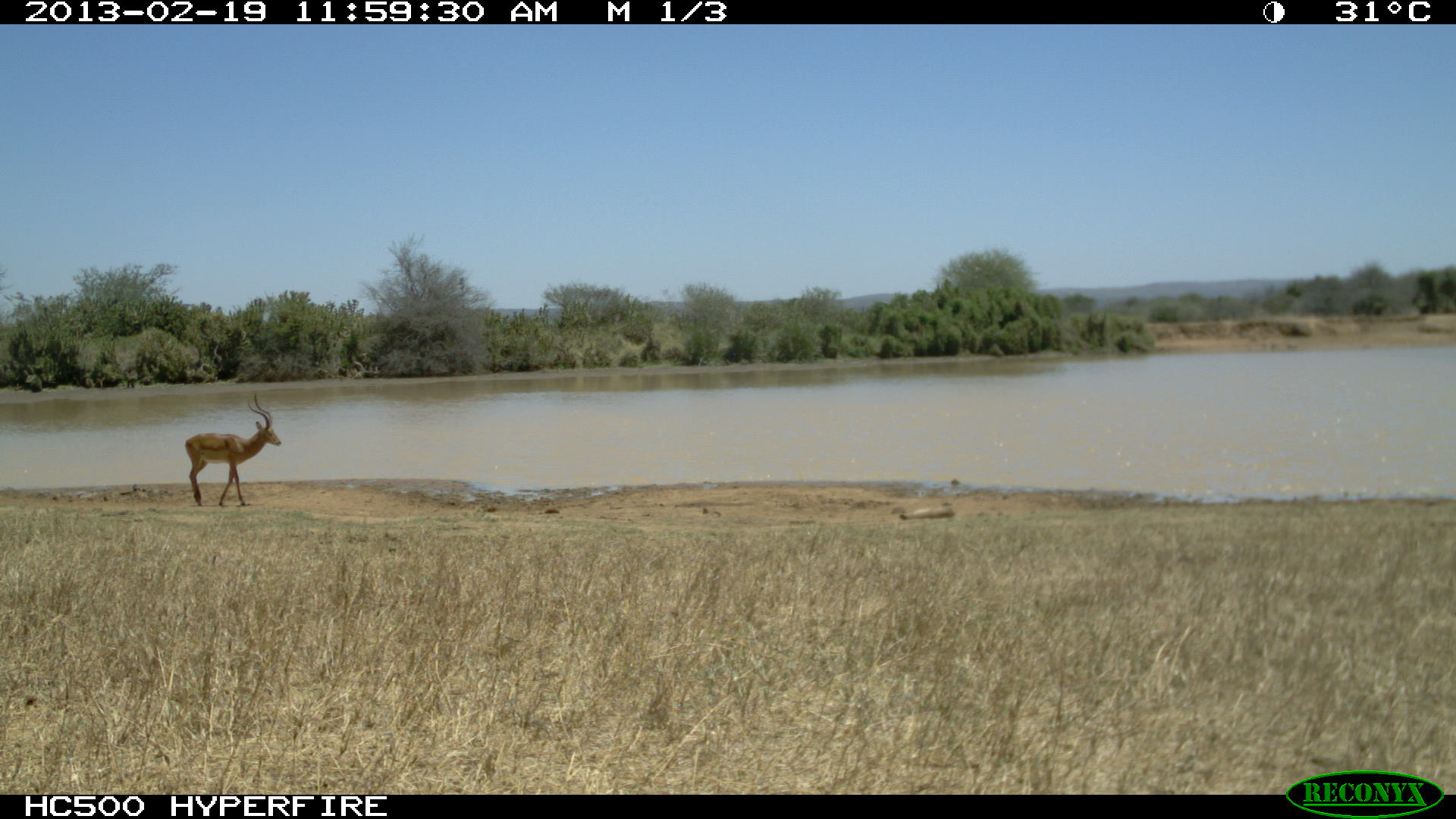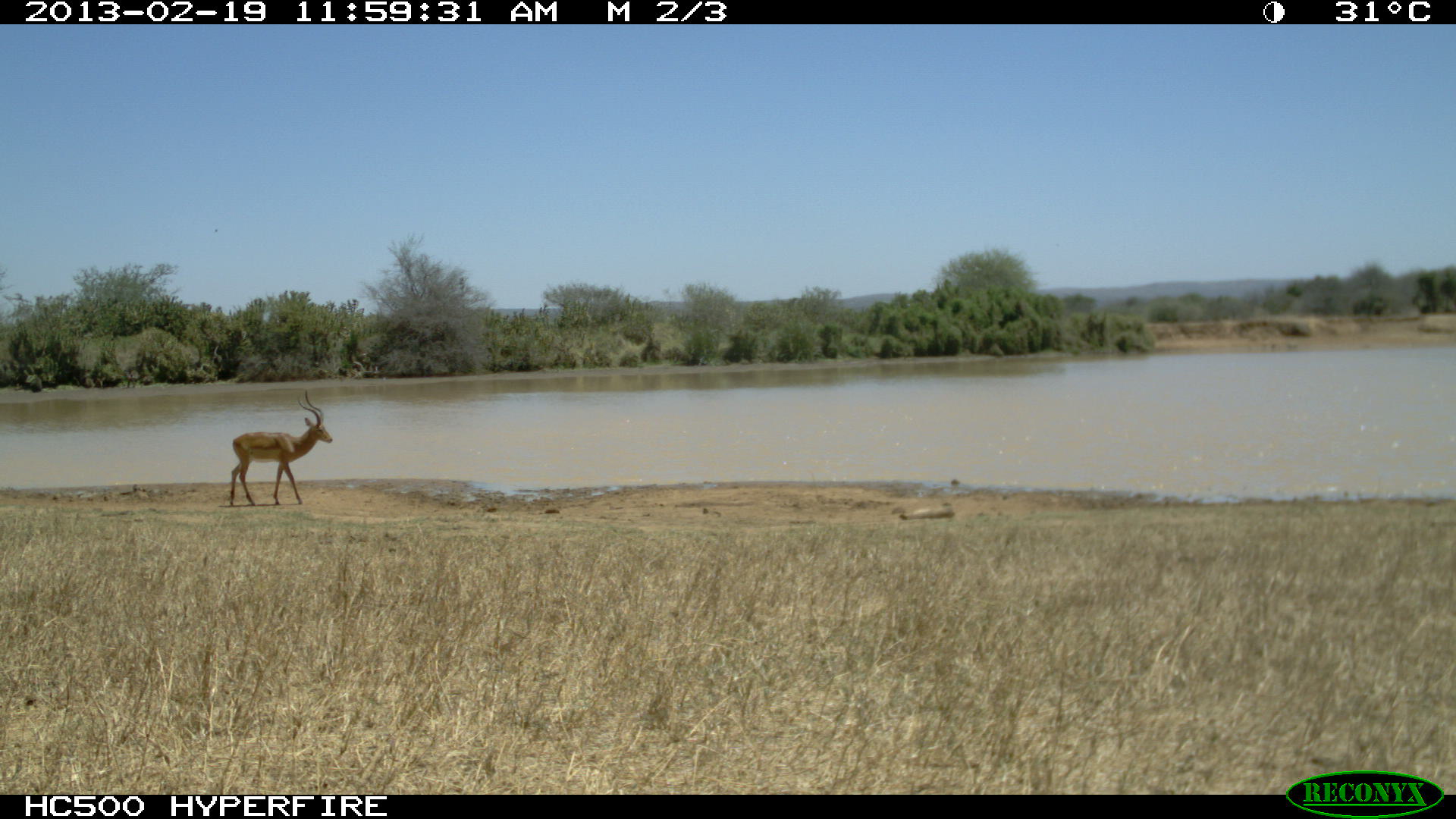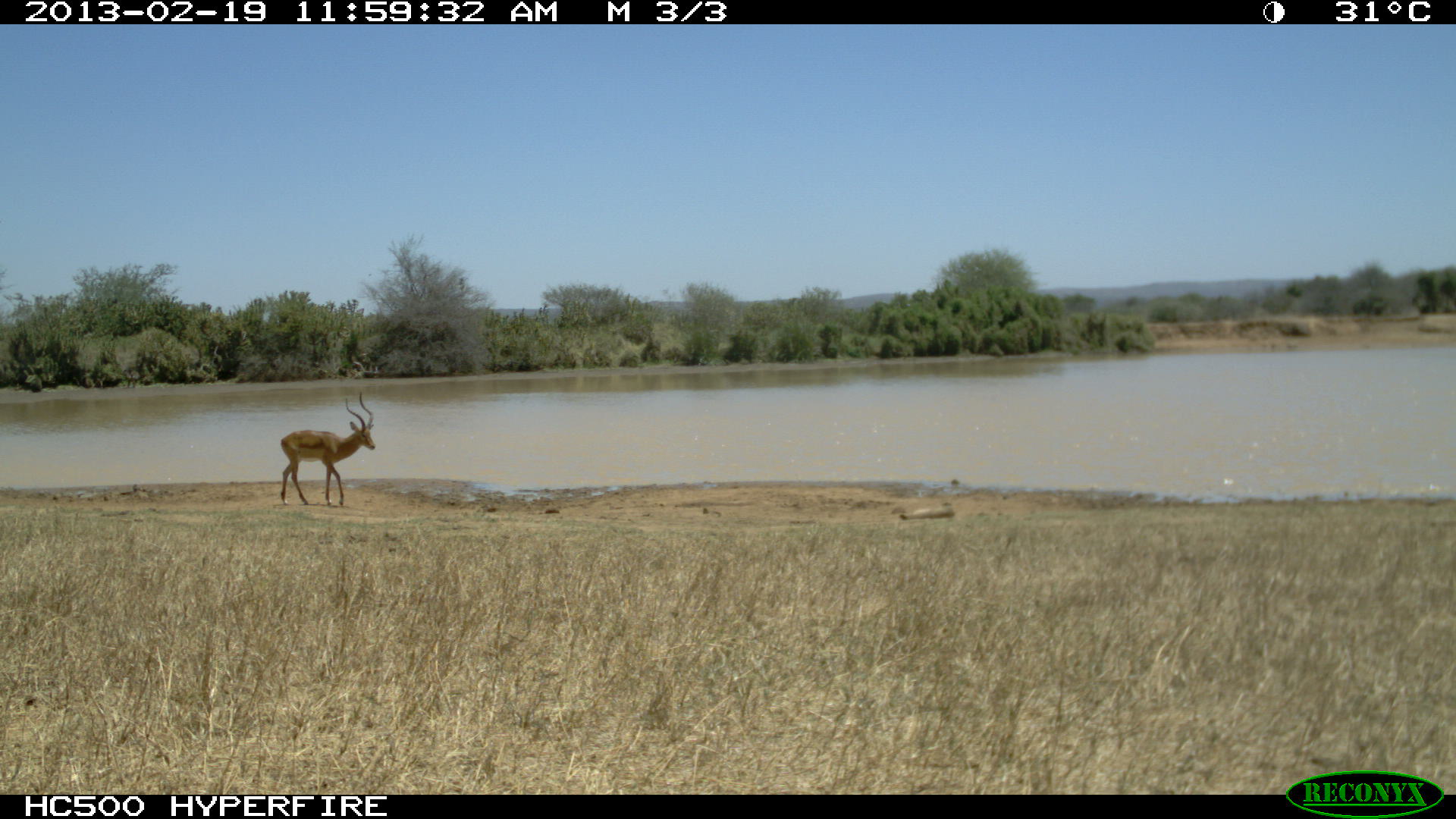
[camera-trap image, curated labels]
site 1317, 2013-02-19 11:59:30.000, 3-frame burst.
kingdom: Animalia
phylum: Chordata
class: Mammalia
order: Artiodactyla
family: Bovidae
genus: Aepyceros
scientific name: Aepyceros melampus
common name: impala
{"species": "Aepyceros melampus (impala)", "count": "1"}